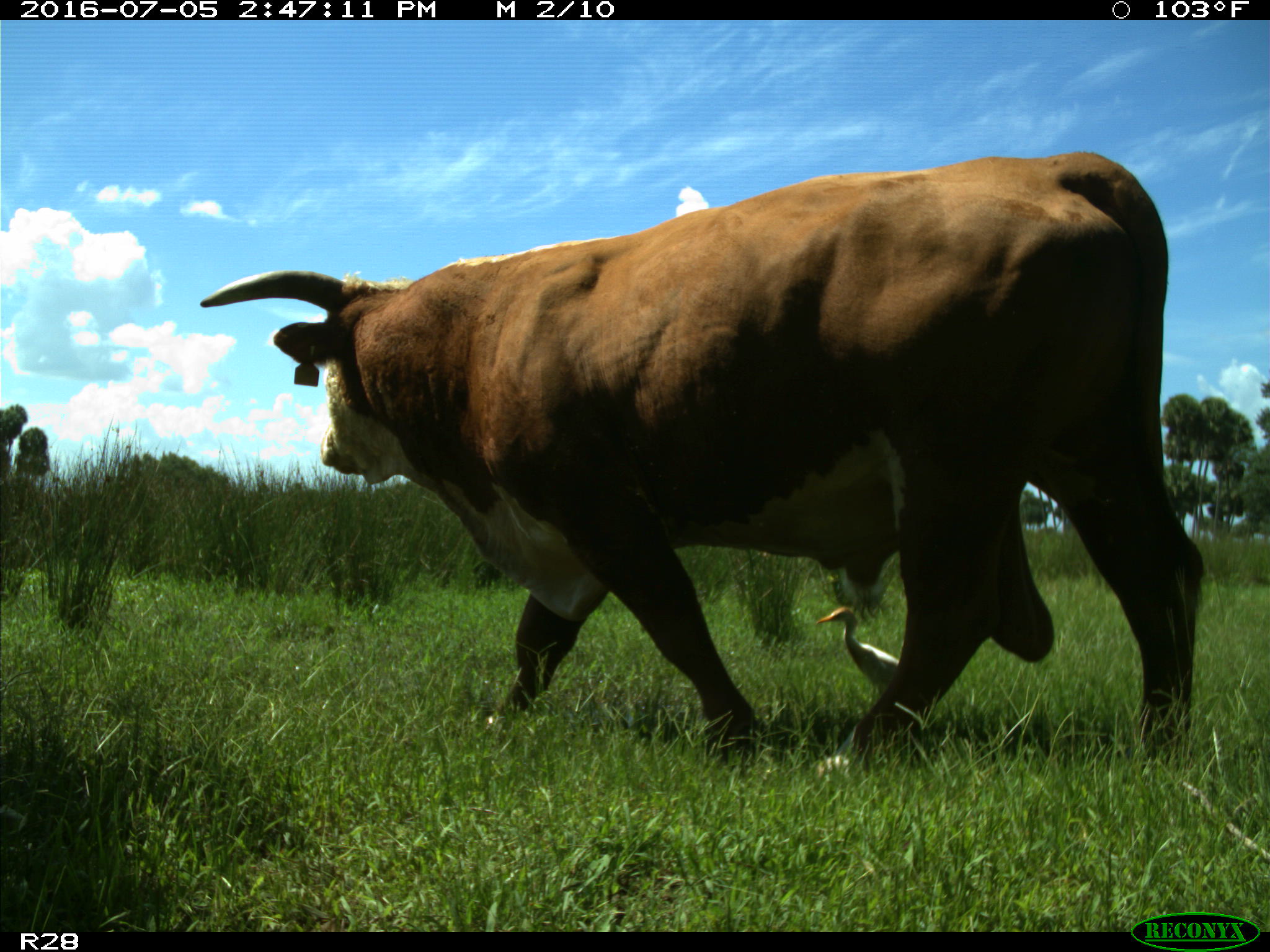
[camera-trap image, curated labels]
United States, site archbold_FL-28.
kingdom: Animalia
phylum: Chordata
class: Mammalia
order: Artiodactyla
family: Bovidae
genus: Bos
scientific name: Bos taurus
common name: domestic cow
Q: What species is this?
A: Bos taurus (domestic cow).